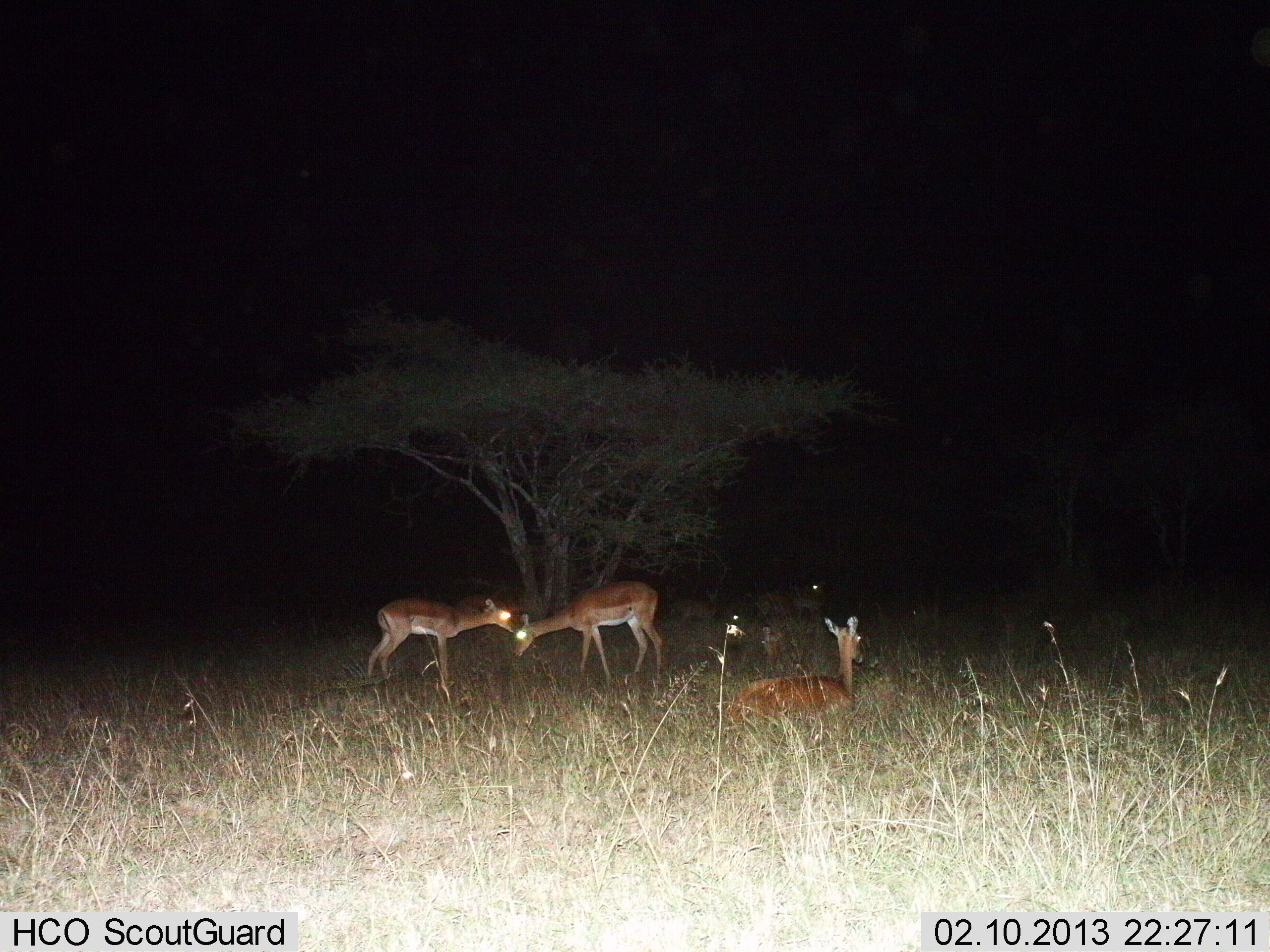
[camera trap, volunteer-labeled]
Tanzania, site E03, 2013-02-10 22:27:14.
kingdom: Animalia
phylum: Chordata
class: Mammalia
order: Artiodactyla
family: Bovidae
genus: Aepyceros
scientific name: Aepyceros melampus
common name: impala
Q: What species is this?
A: Impala (Aepyceros melampus).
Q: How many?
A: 6.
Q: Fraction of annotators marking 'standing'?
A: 75%.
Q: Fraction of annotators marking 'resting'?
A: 100%.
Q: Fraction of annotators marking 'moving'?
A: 12%.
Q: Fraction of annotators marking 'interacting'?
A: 25%.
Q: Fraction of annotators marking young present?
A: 6%.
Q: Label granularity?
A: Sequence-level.